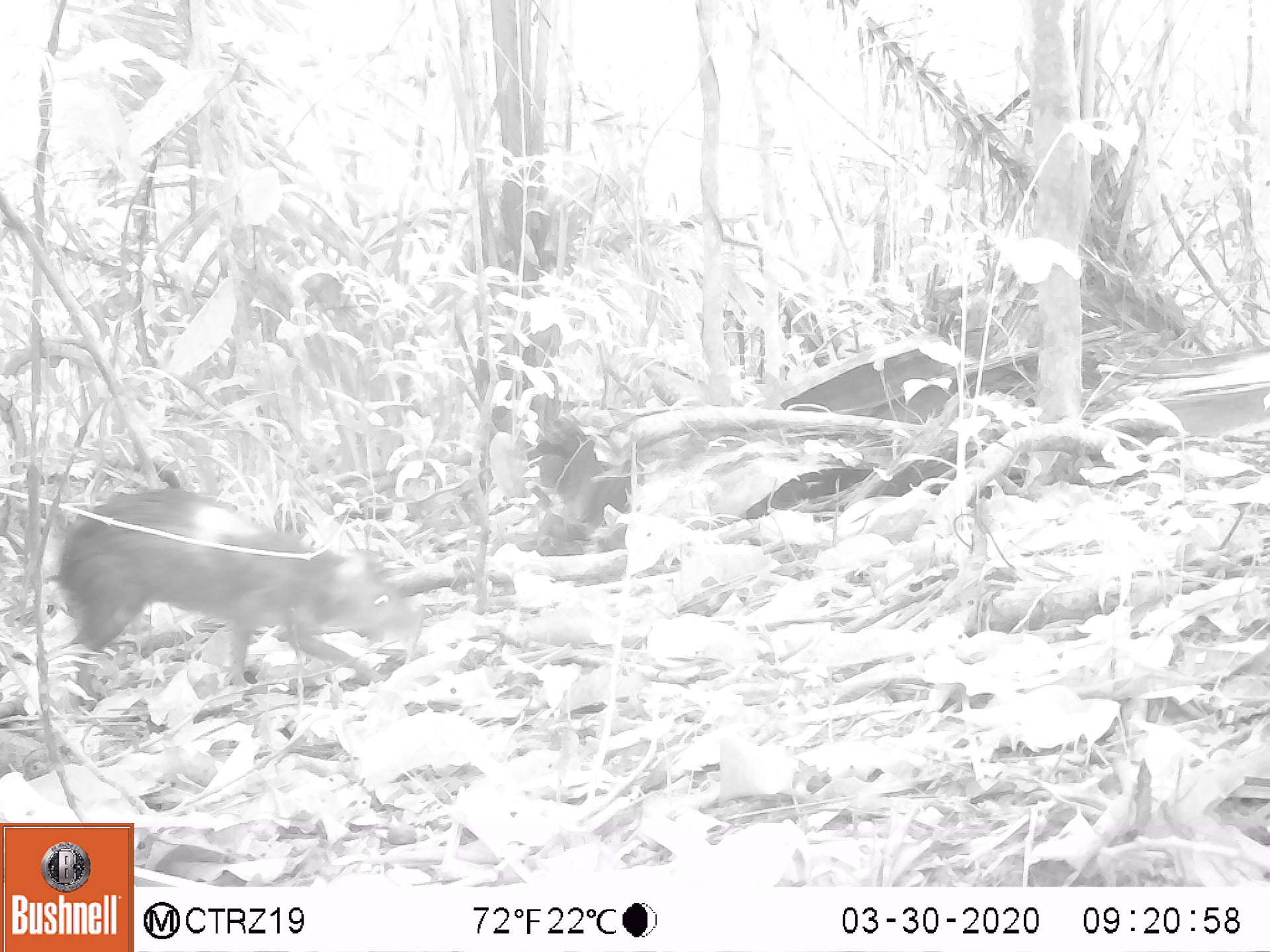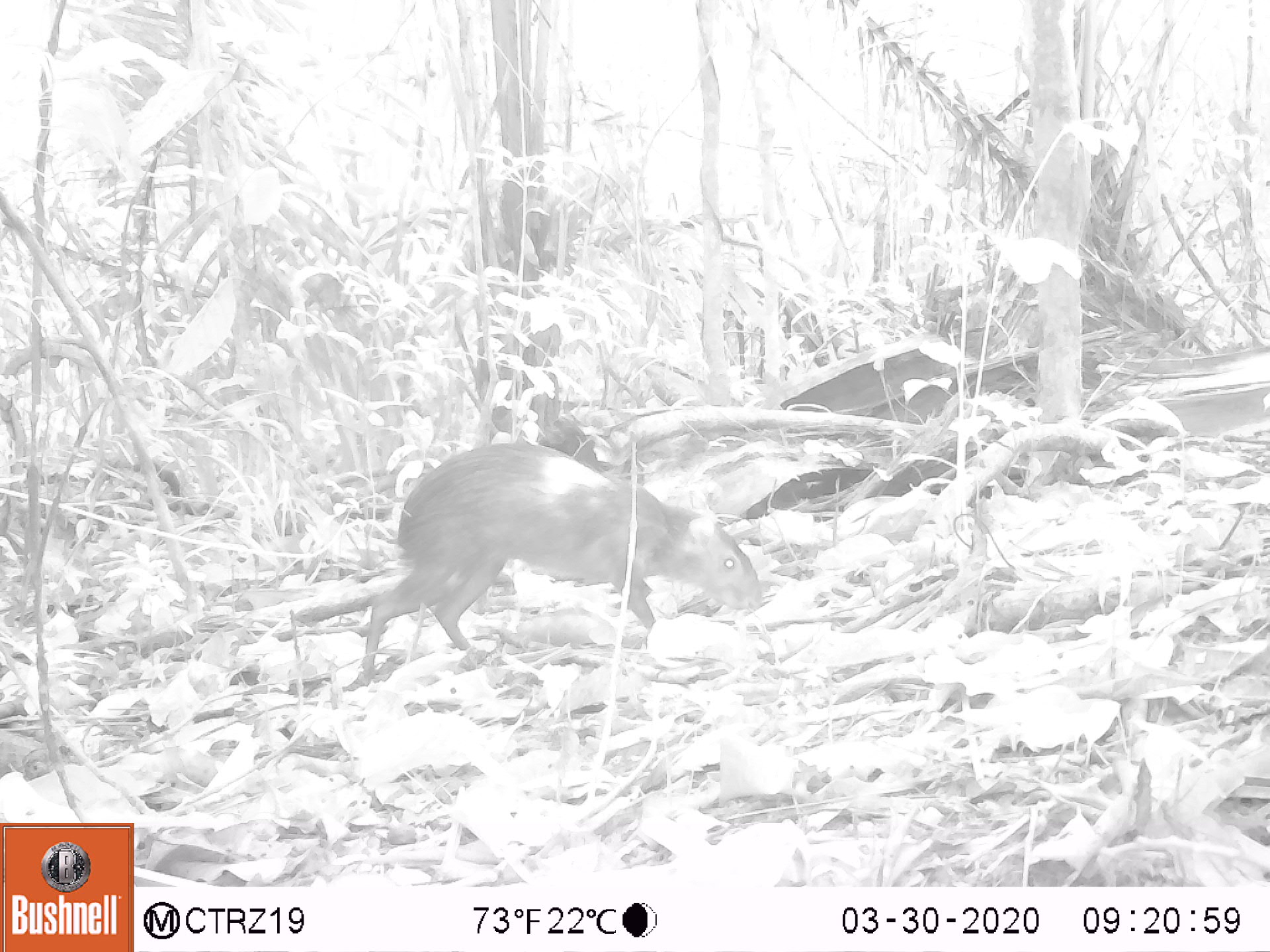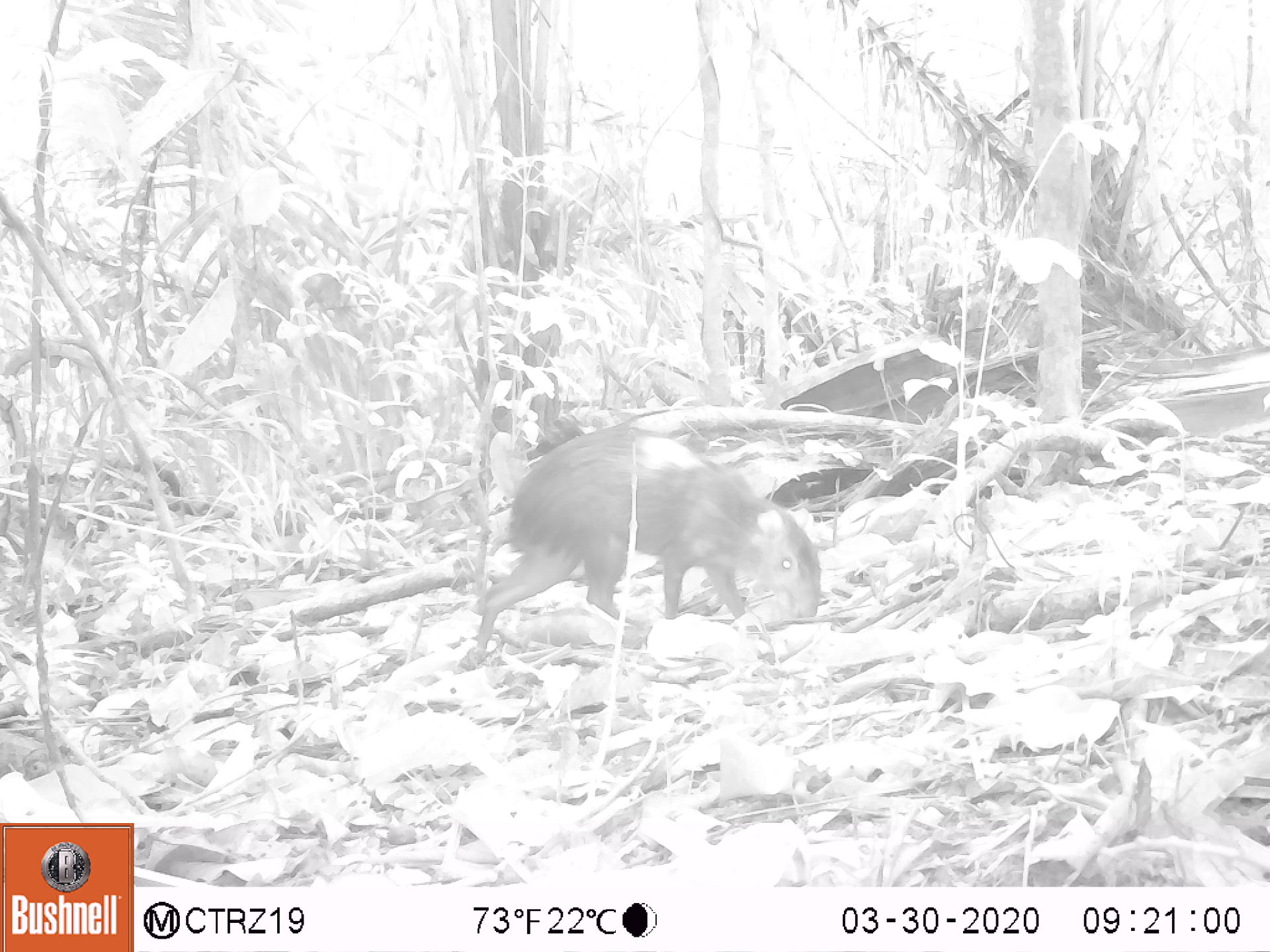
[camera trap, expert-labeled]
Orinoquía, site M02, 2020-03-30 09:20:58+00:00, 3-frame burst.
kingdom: Animalia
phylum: Chordata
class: Mammalia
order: Rodentia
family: Dasyproctidae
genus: Dasyprocta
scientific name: Dasyprocta fuliginosa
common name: black agouti